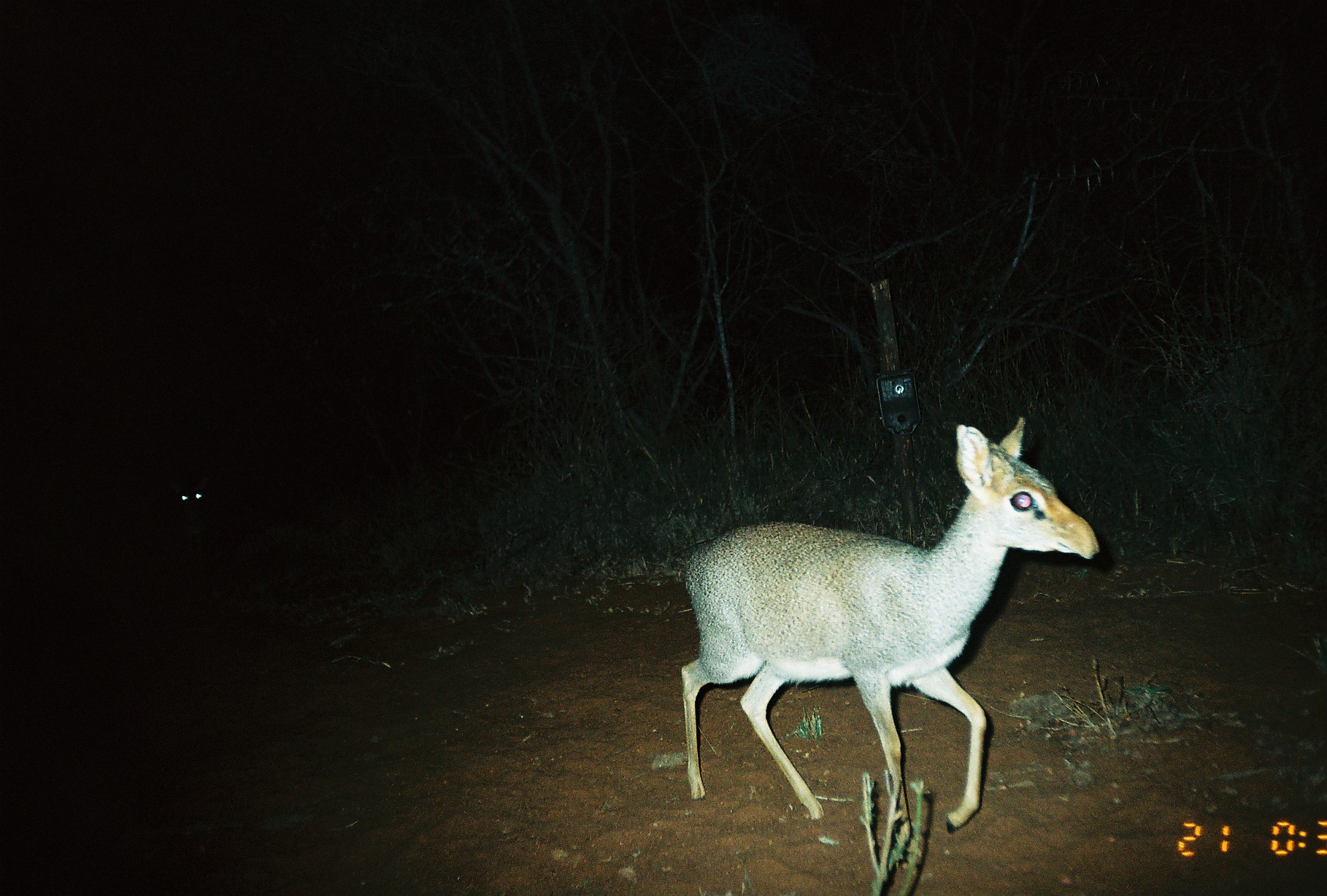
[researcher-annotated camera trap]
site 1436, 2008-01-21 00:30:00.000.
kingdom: Animalia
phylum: Chordata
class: Mammalia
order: Artiodactyla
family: Bovidae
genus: Madoqua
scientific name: Madoqua guentheri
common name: günther's dik-dik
Madoqua guentheri (günther's dik-dik), count 2.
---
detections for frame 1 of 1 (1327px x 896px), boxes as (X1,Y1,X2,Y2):
madoqua guentheri: (672,416,1102,834)